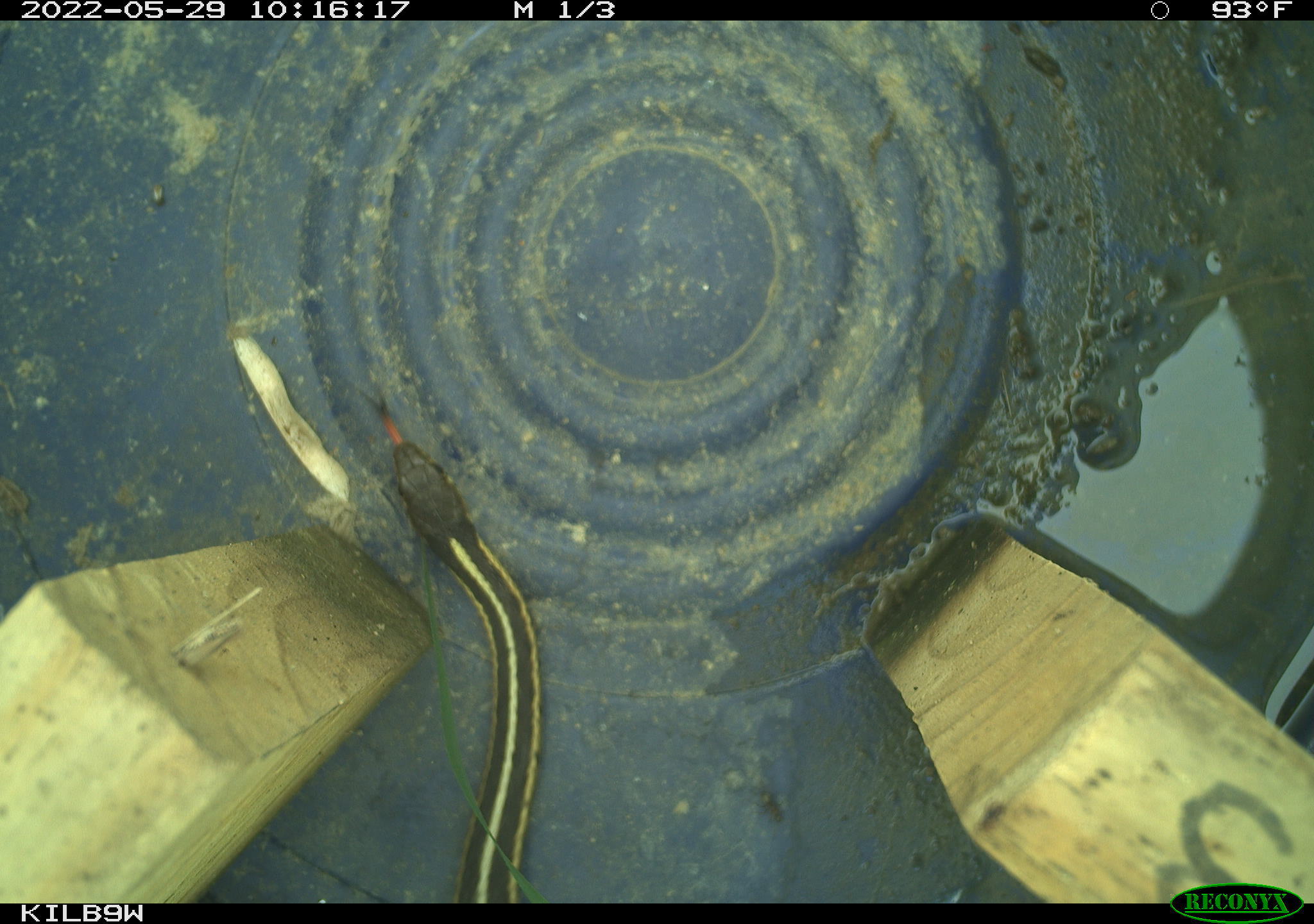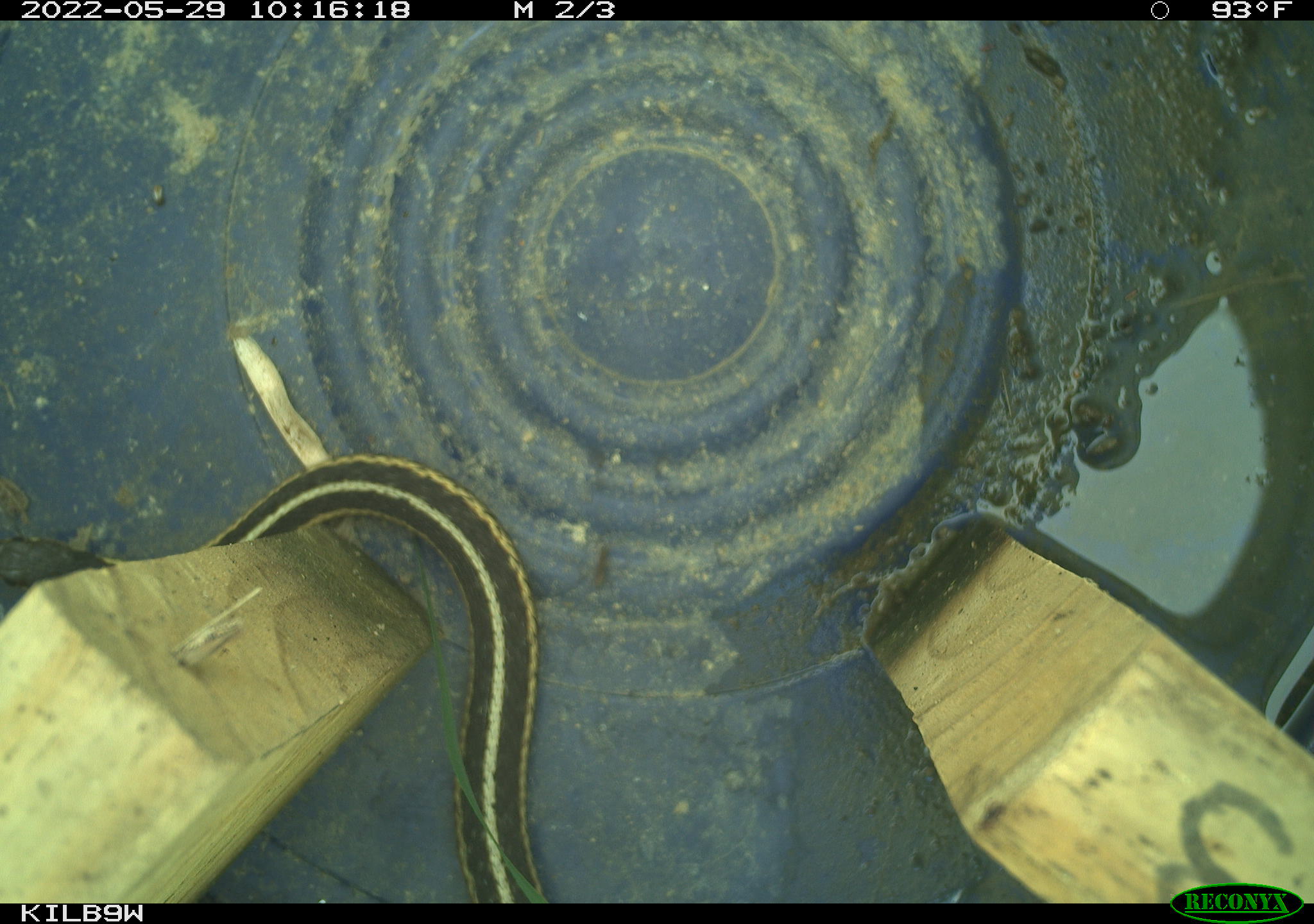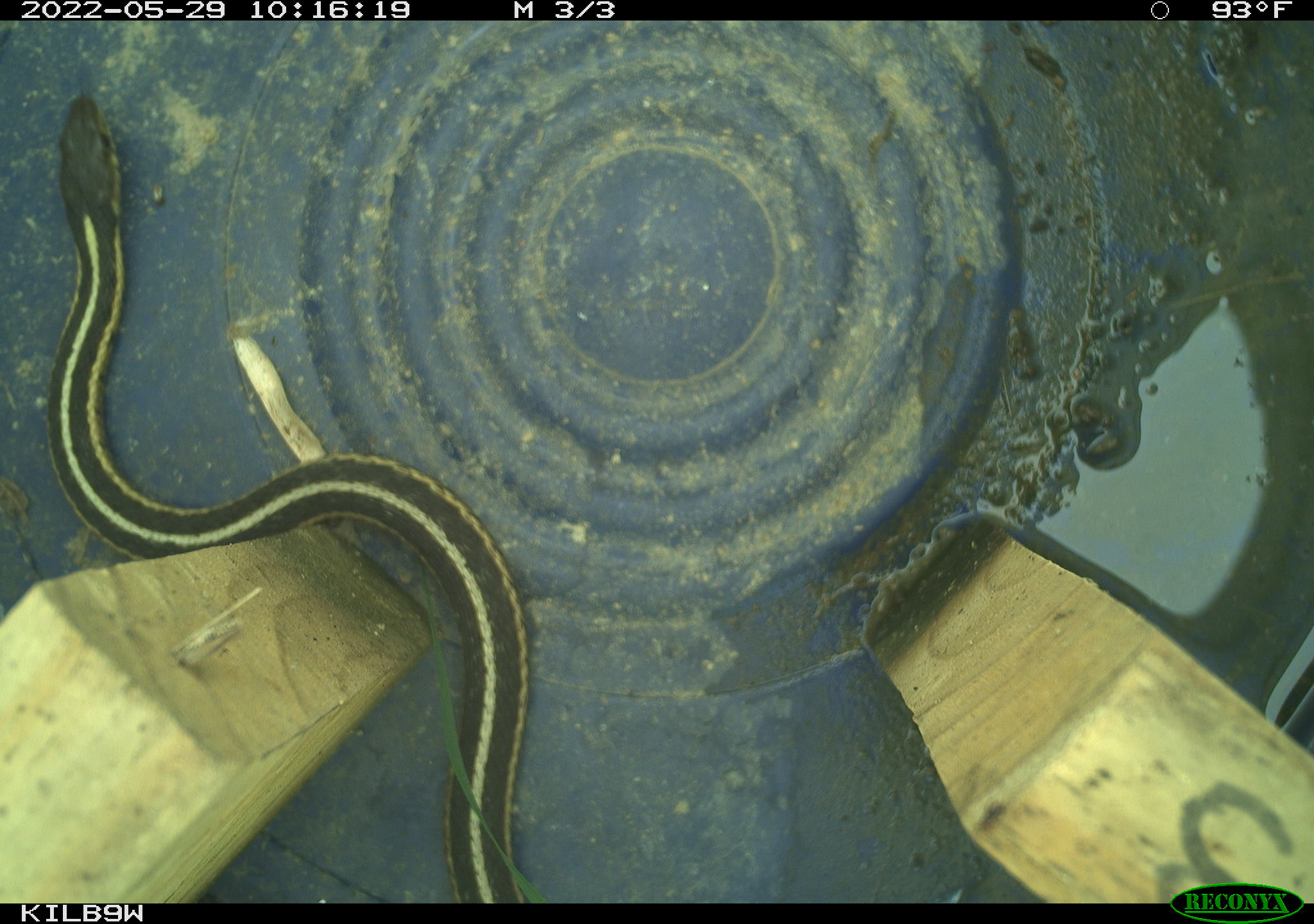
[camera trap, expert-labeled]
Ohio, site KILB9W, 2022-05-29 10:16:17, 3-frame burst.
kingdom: Animalia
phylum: Chordata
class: Reptilia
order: Squamata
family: Colubridae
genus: Thamnophis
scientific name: Thamnophis sirtalis sirtalis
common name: eastern gartersnake